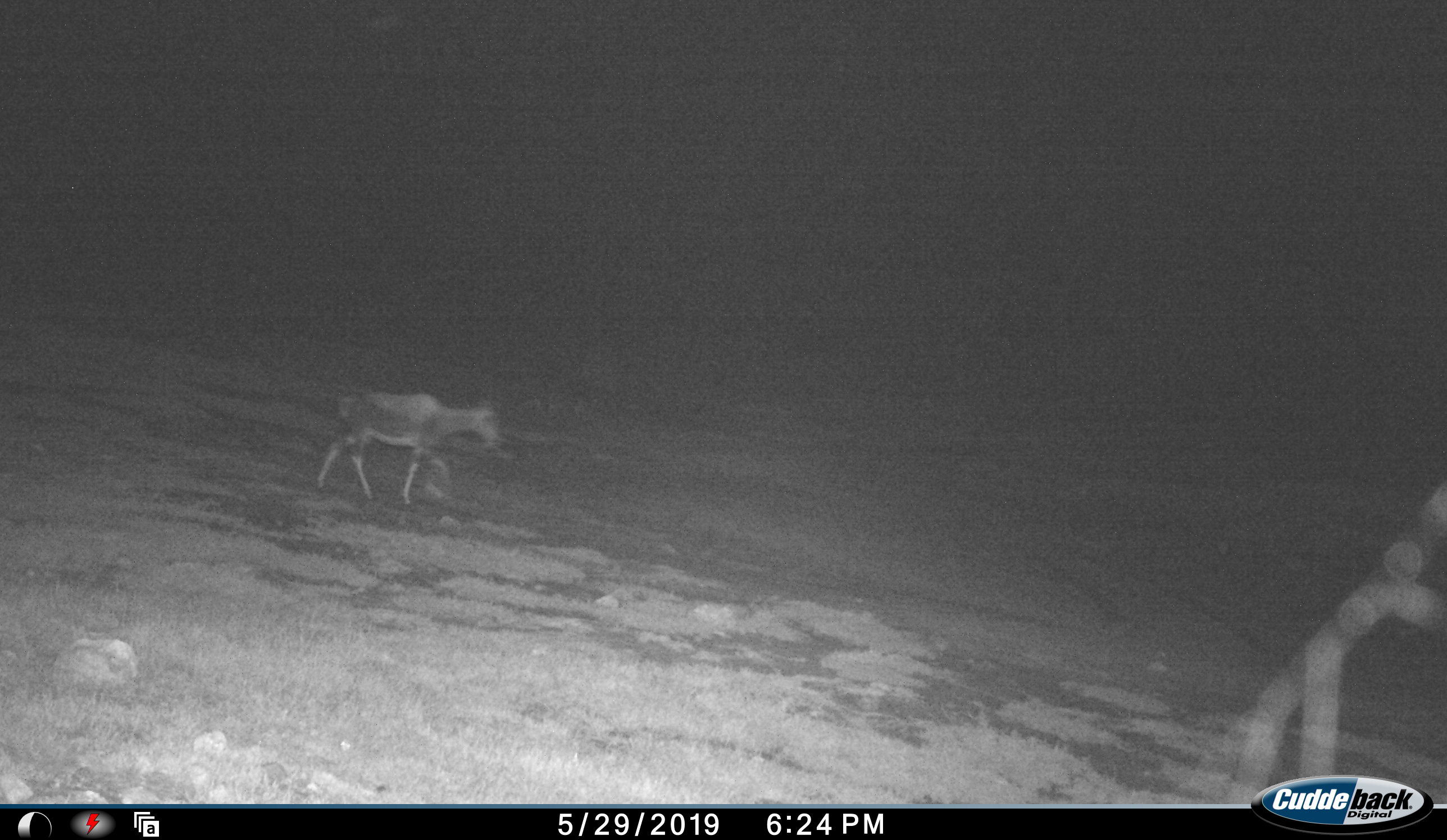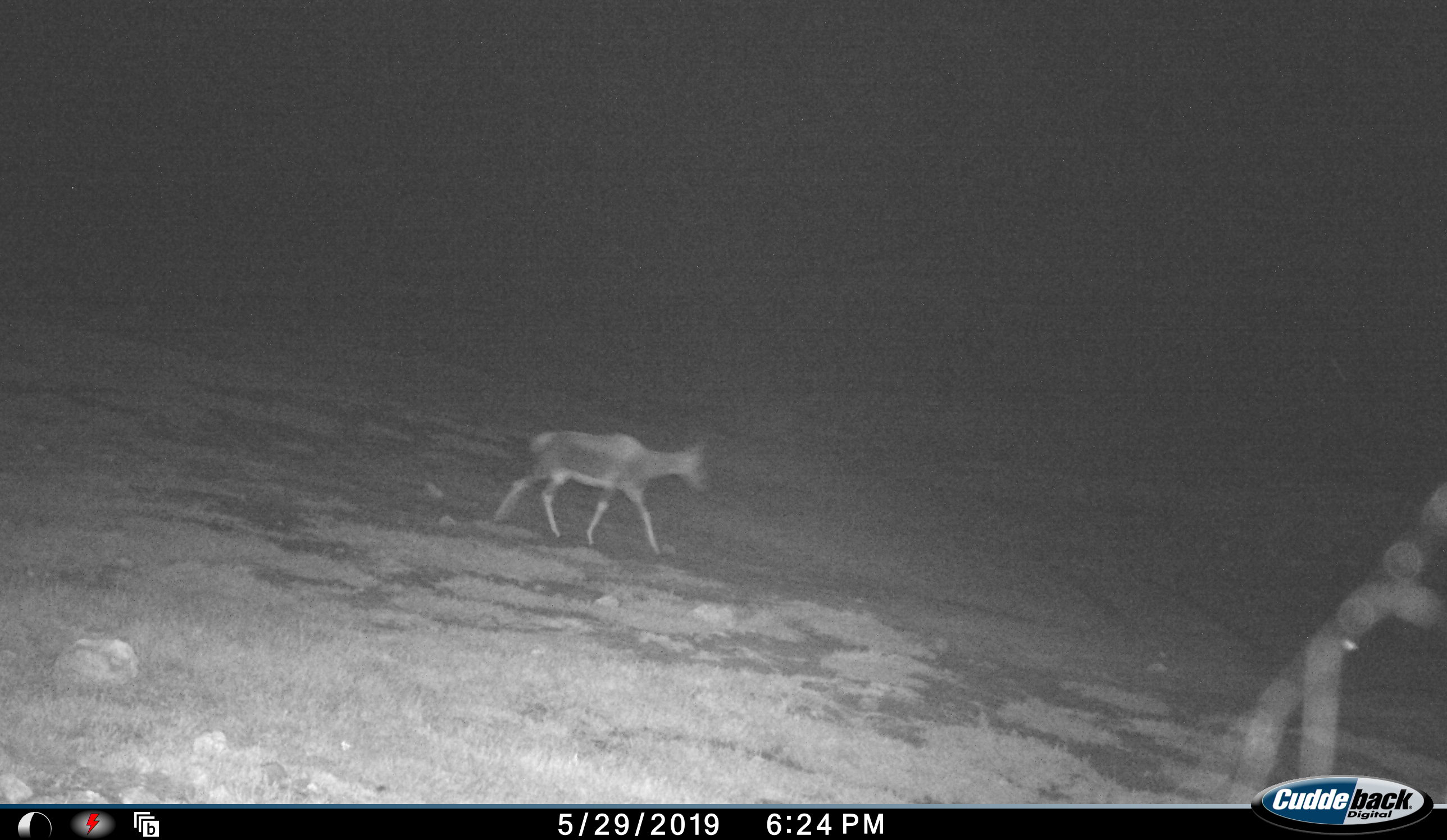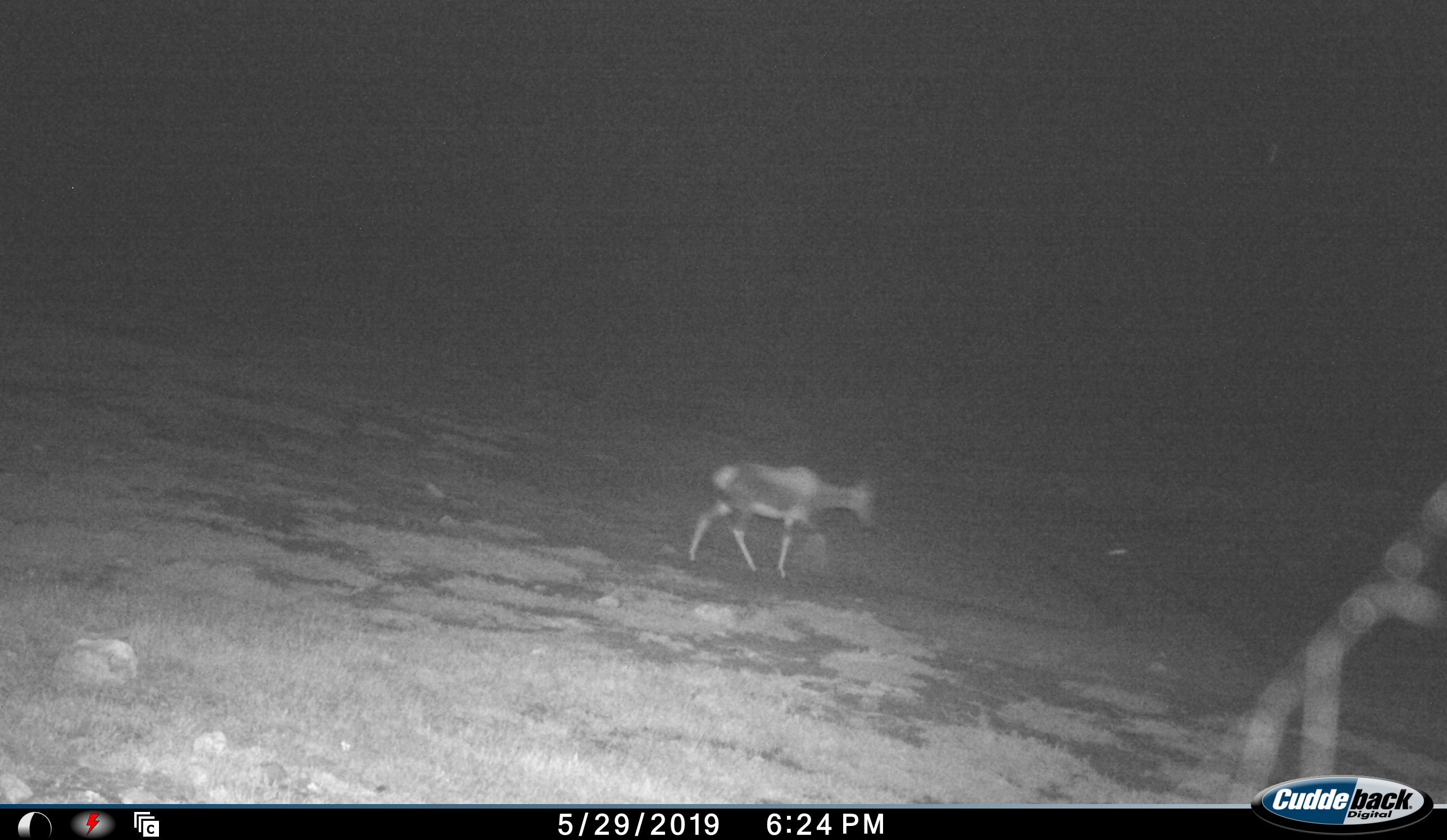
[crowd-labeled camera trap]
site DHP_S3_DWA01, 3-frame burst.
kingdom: Animalia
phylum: Chordata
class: Mammalia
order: Artiodactyla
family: Bovidae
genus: Damaliscus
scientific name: Damaliscus pygargus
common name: bontebok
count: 1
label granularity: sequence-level